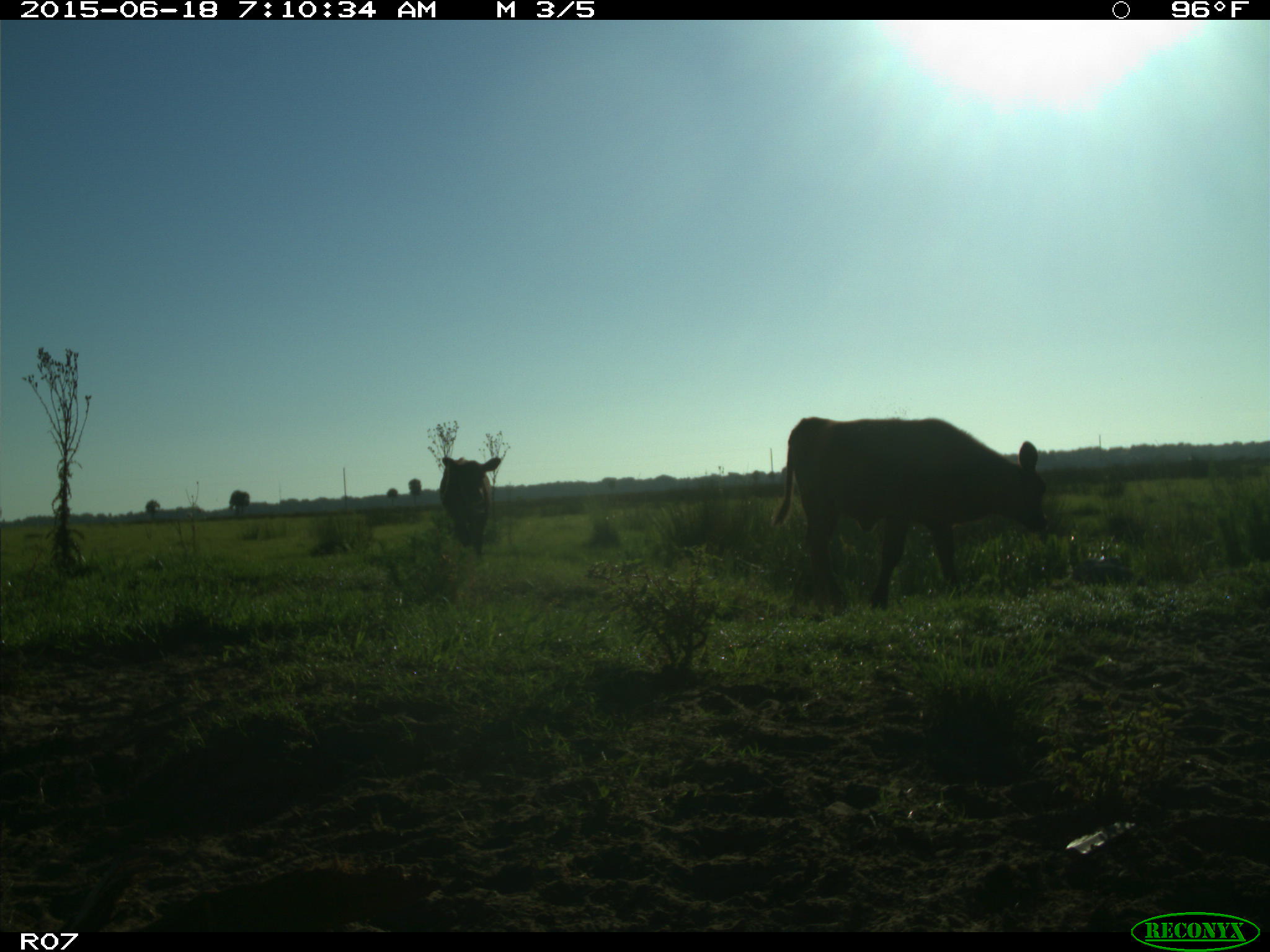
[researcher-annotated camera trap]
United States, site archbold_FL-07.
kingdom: Animalia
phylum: Chordata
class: Mammalia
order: Artiodactyla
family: Bovidae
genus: Bos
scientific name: Bos taurus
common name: domestic cow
Bos taurus (domestic cow).